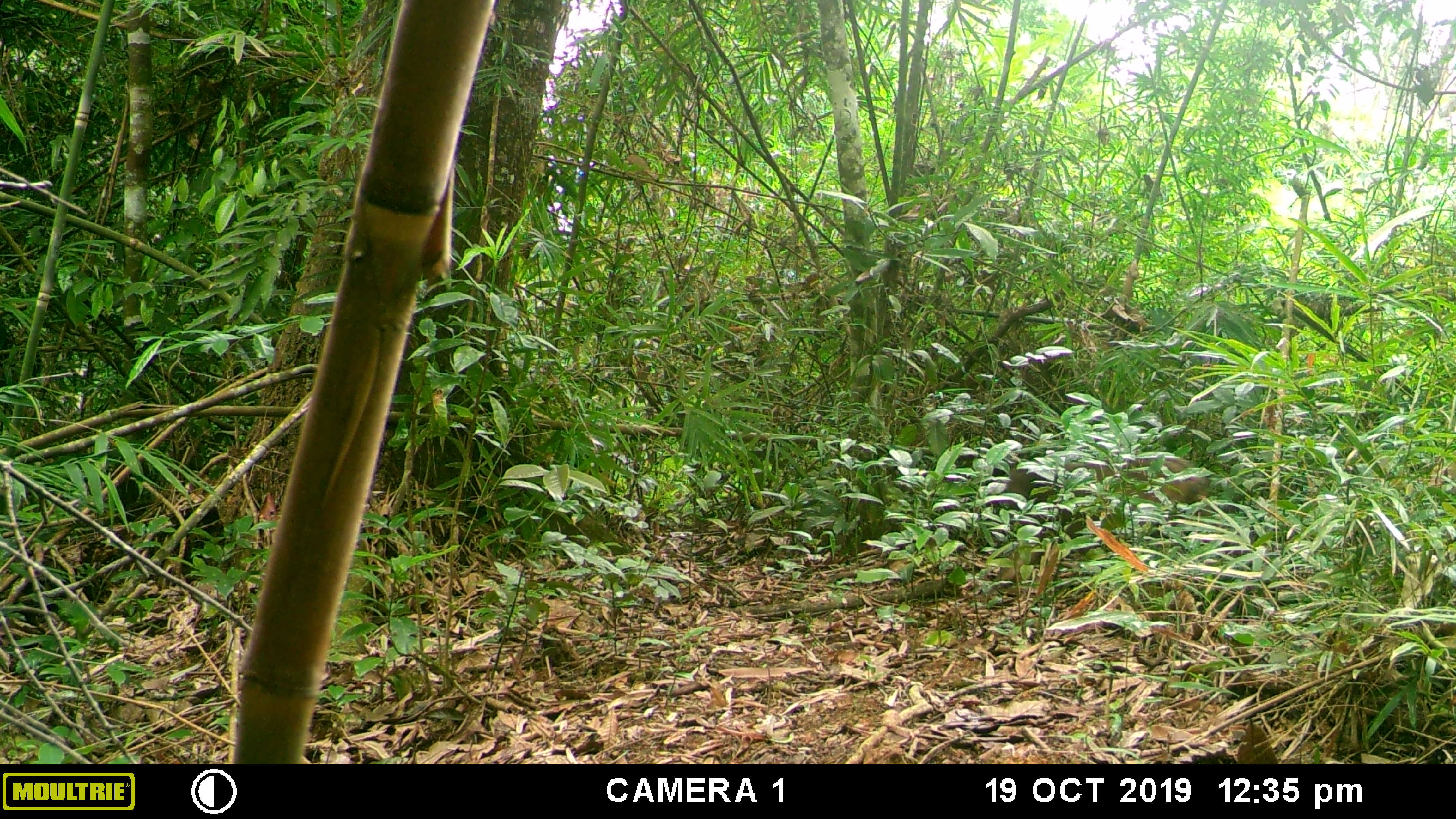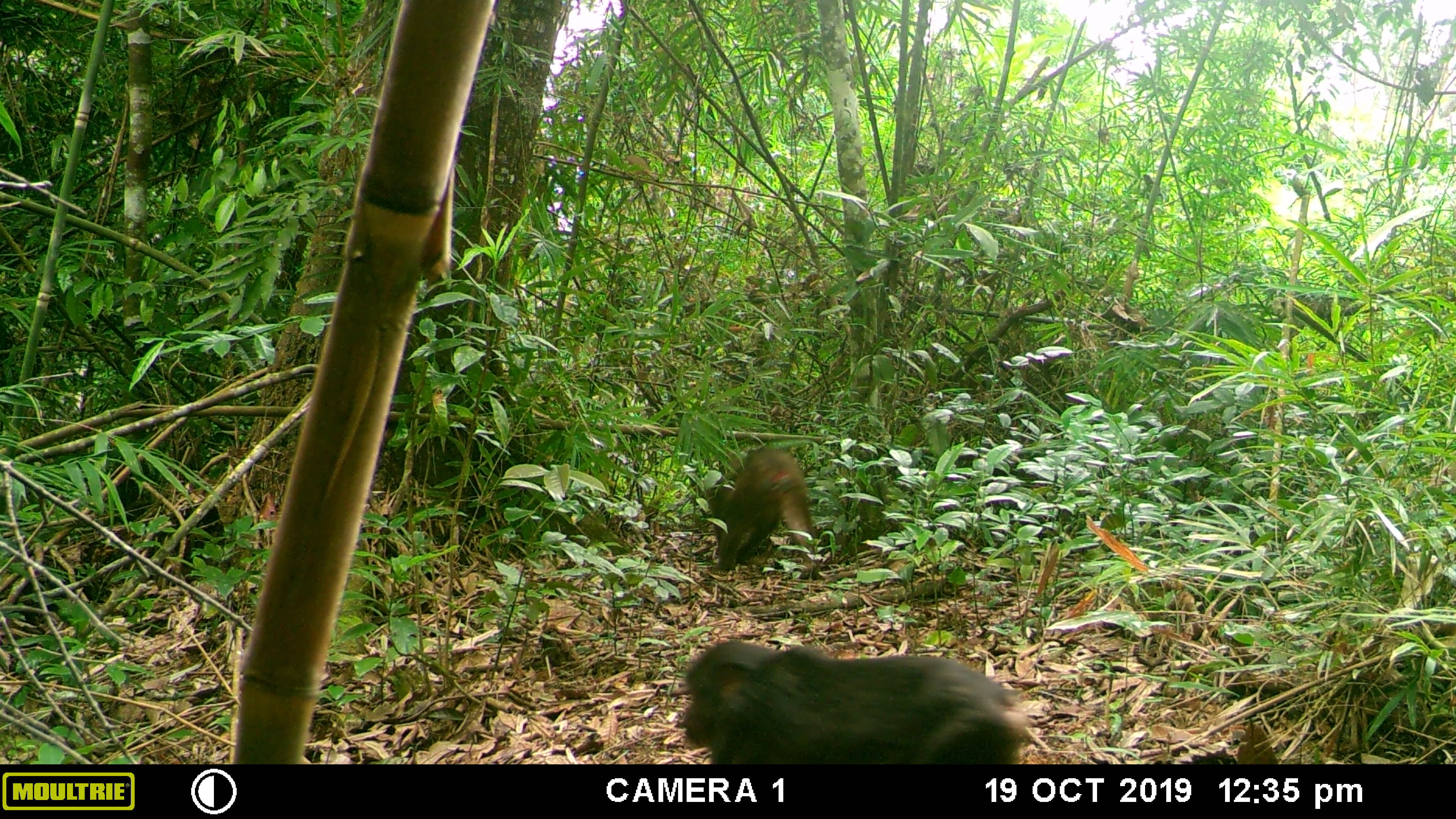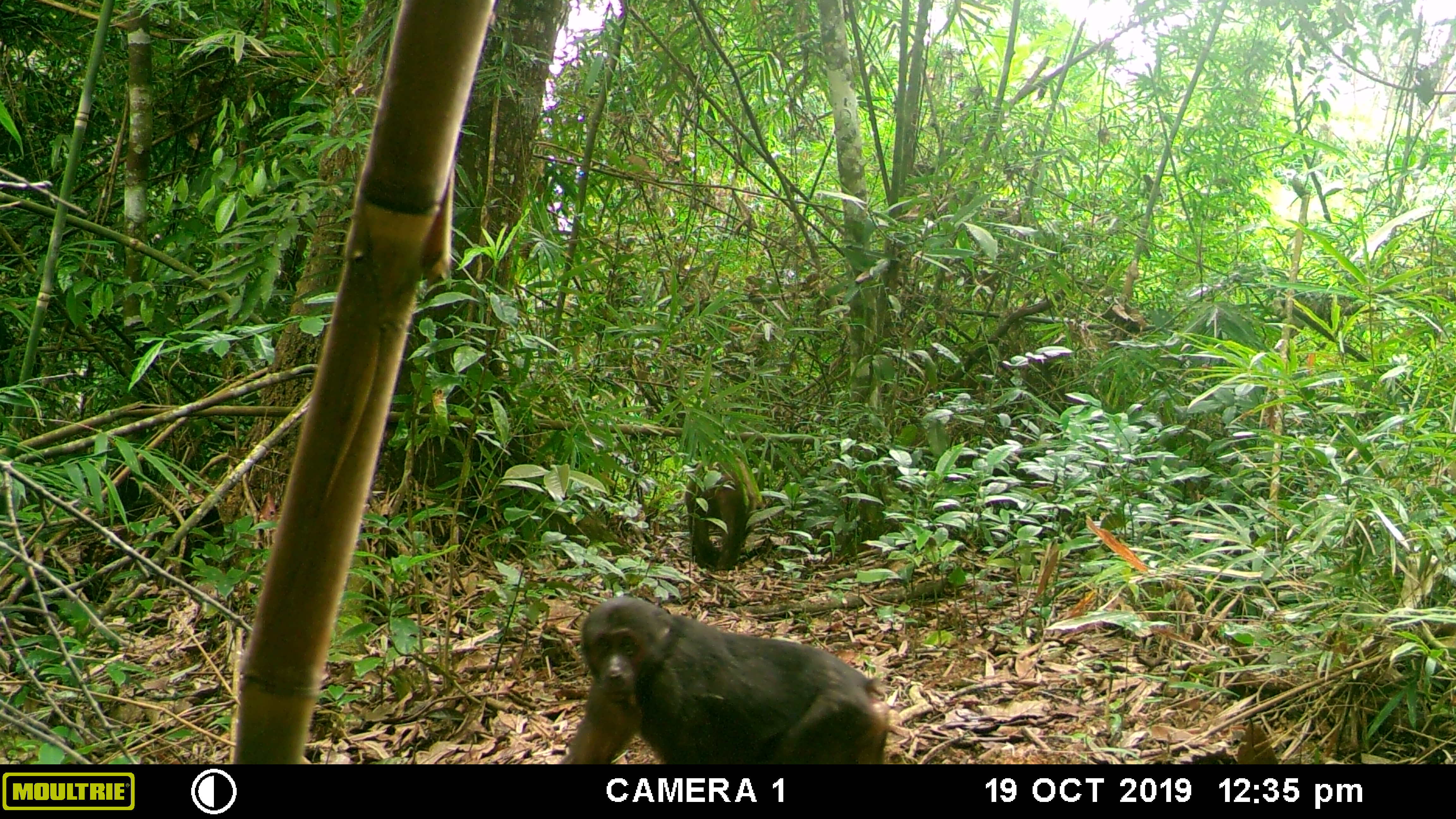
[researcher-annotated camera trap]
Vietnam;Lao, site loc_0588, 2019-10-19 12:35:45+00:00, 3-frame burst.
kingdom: Animalia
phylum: Chordata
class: Mammalia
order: Primates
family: Cercopithecidae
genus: Macaca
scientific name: Macaca arctoides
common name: stump-tailed macaque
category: stump tailed macaque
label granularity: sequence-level